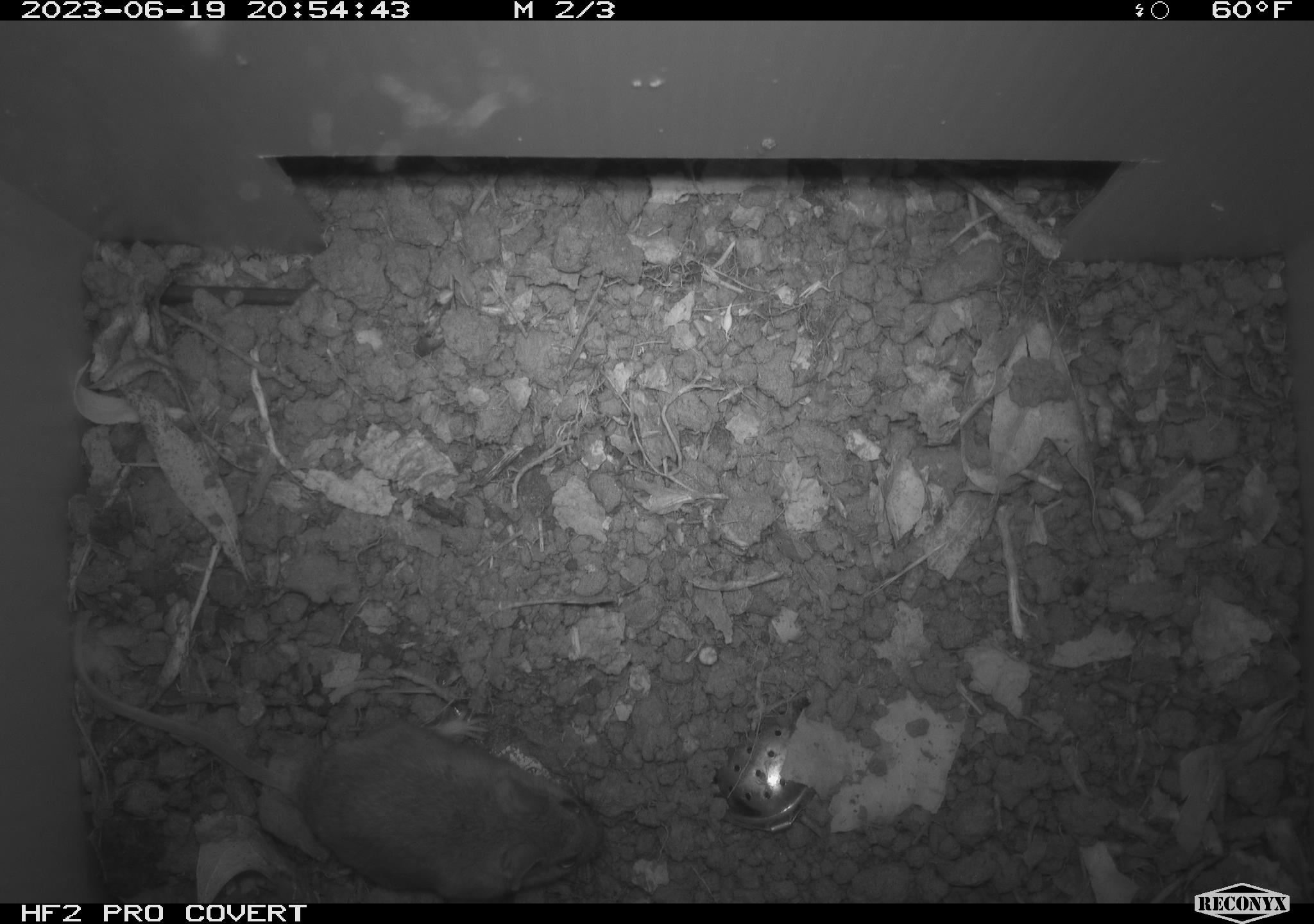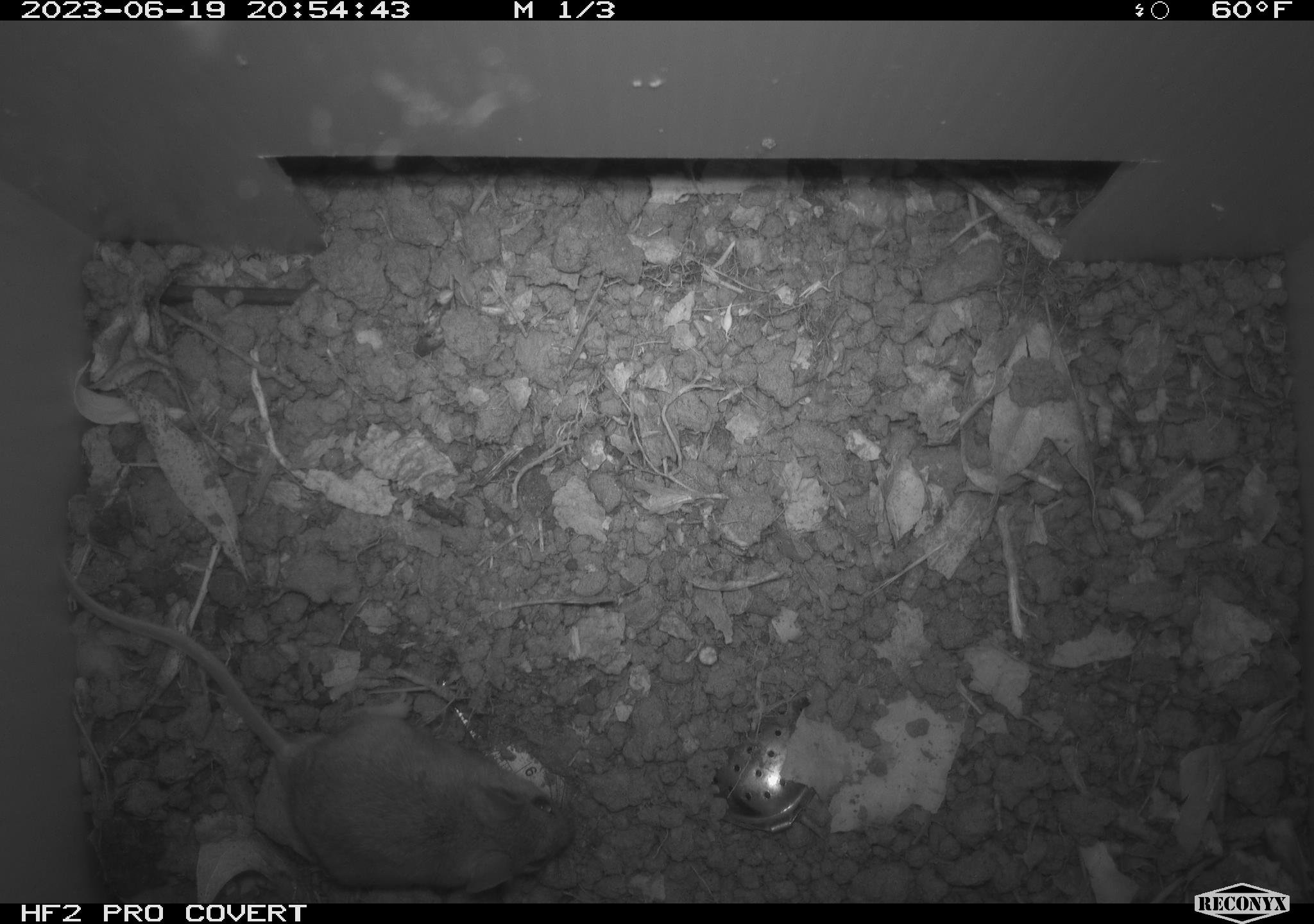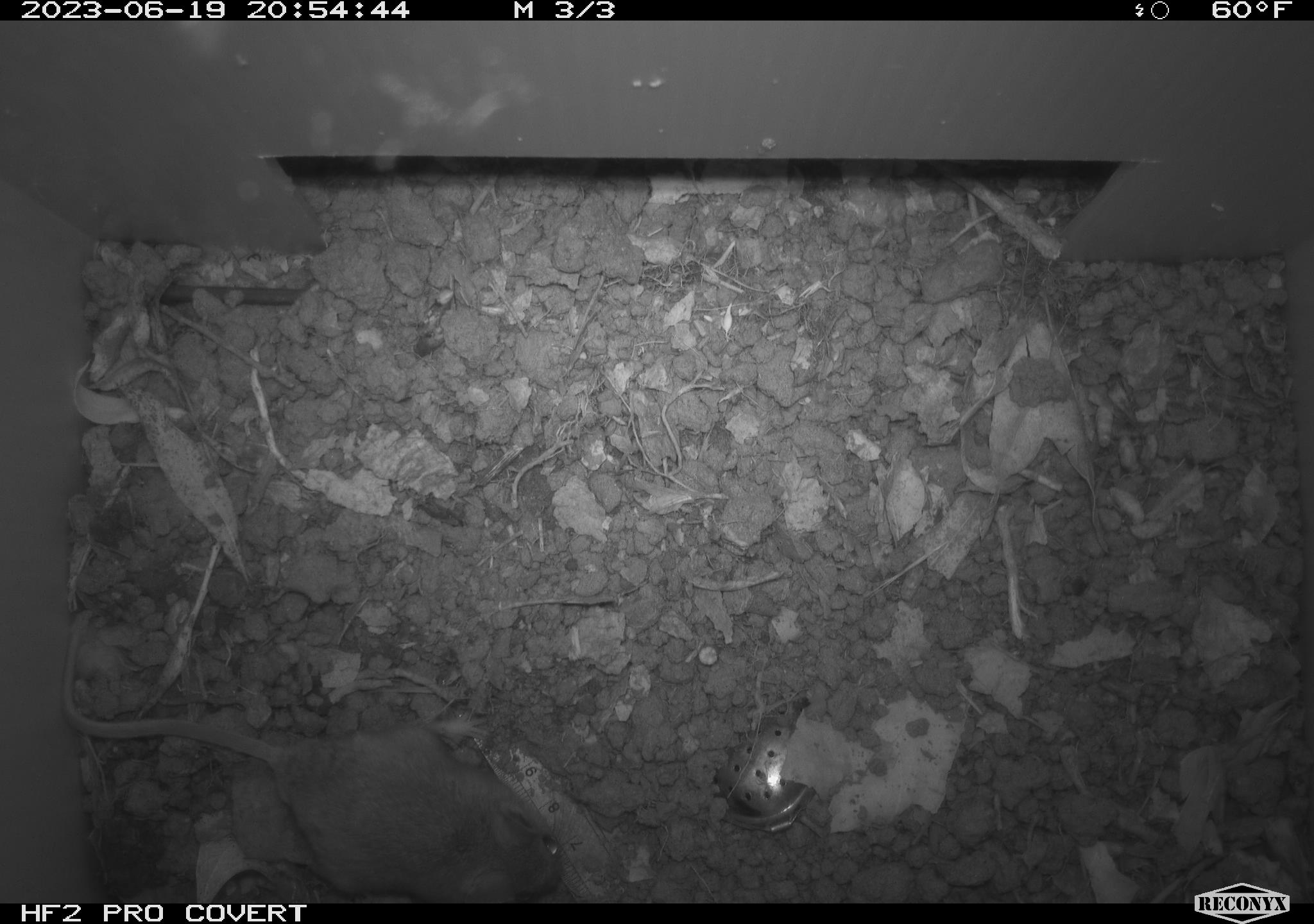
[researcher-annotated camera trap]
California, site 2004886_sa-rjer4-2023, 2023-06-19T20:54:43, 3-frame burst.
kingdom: Animalia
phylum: Chordata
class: Mammalia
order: Rodentia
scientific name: Rodentia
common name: mouse species